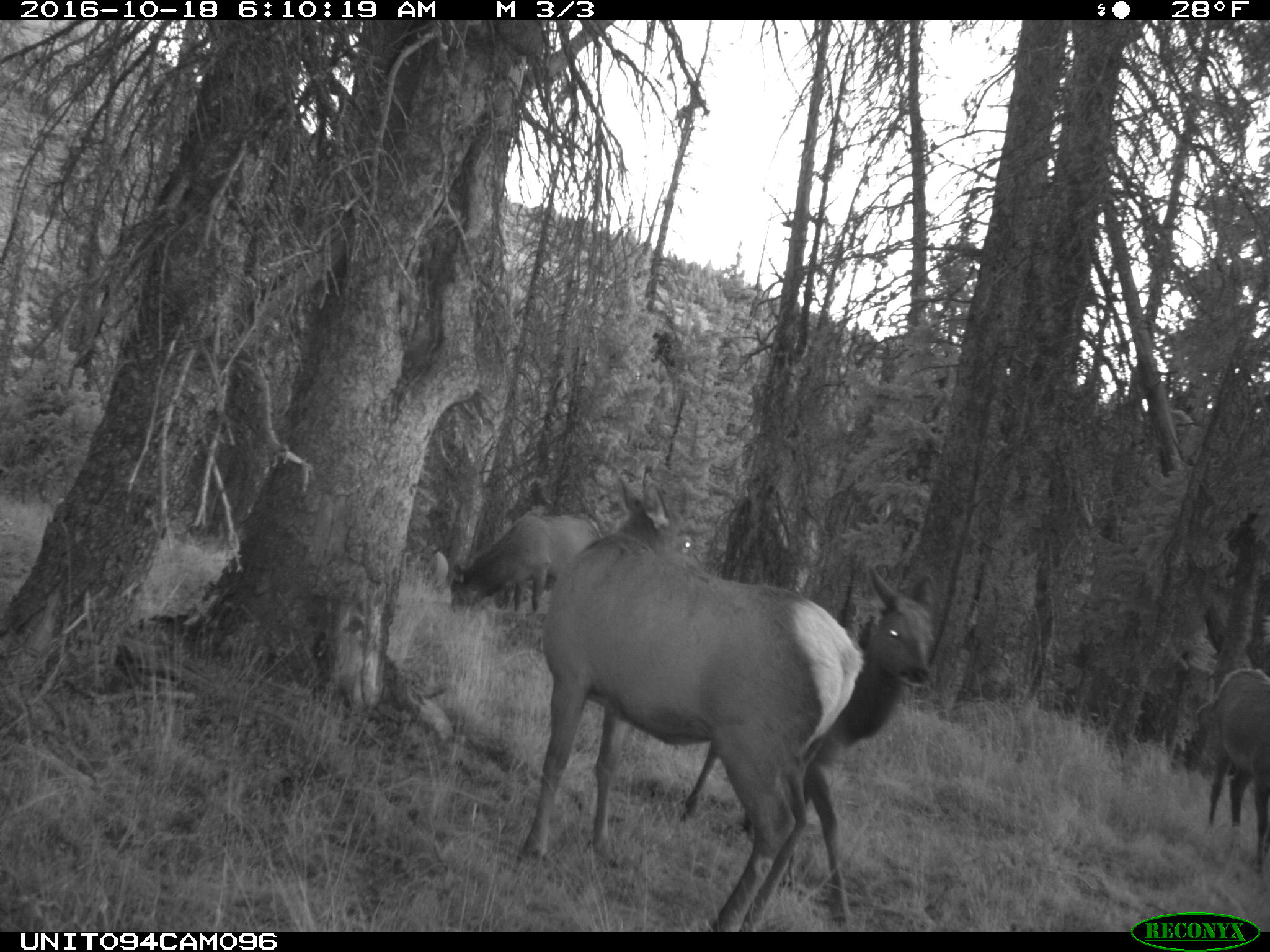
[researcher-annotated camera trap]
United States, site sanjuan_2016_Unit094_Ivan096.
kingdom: Animalia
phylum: Chordata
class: Mammalia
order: Artiodactyla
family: Cervidae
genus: Cervus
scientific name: Cervus elaphus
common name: red deer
Cervus elaphus (red deer).